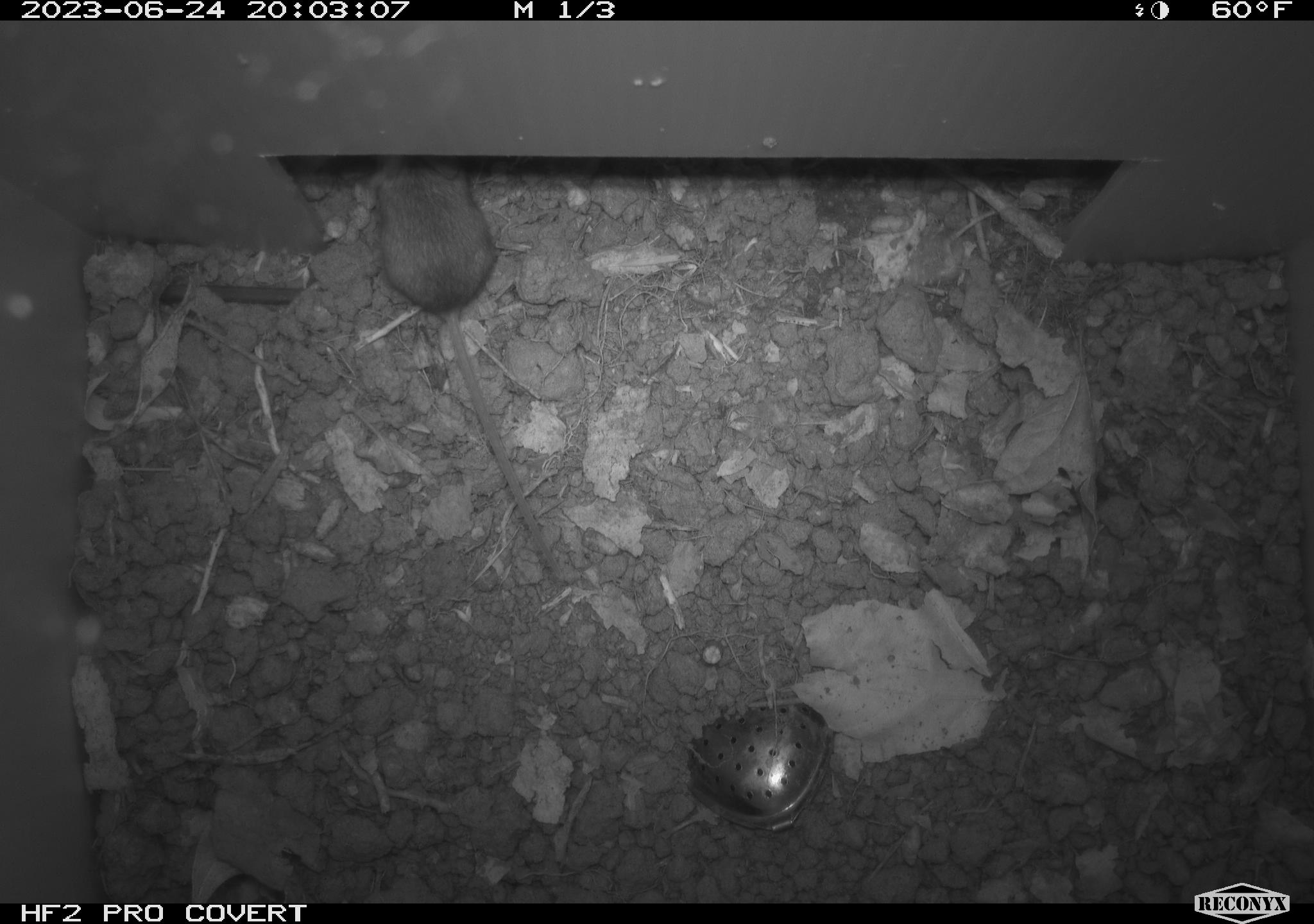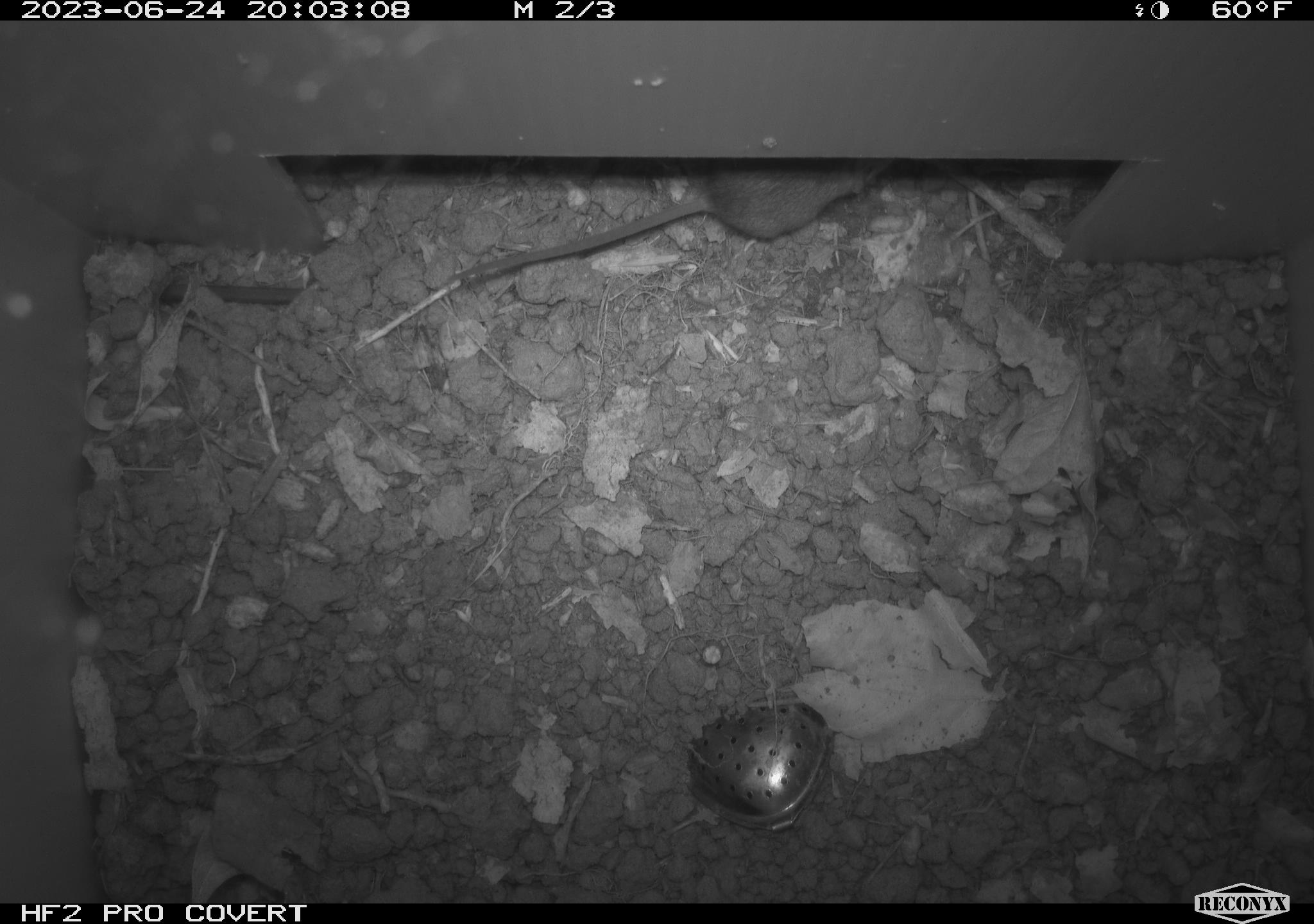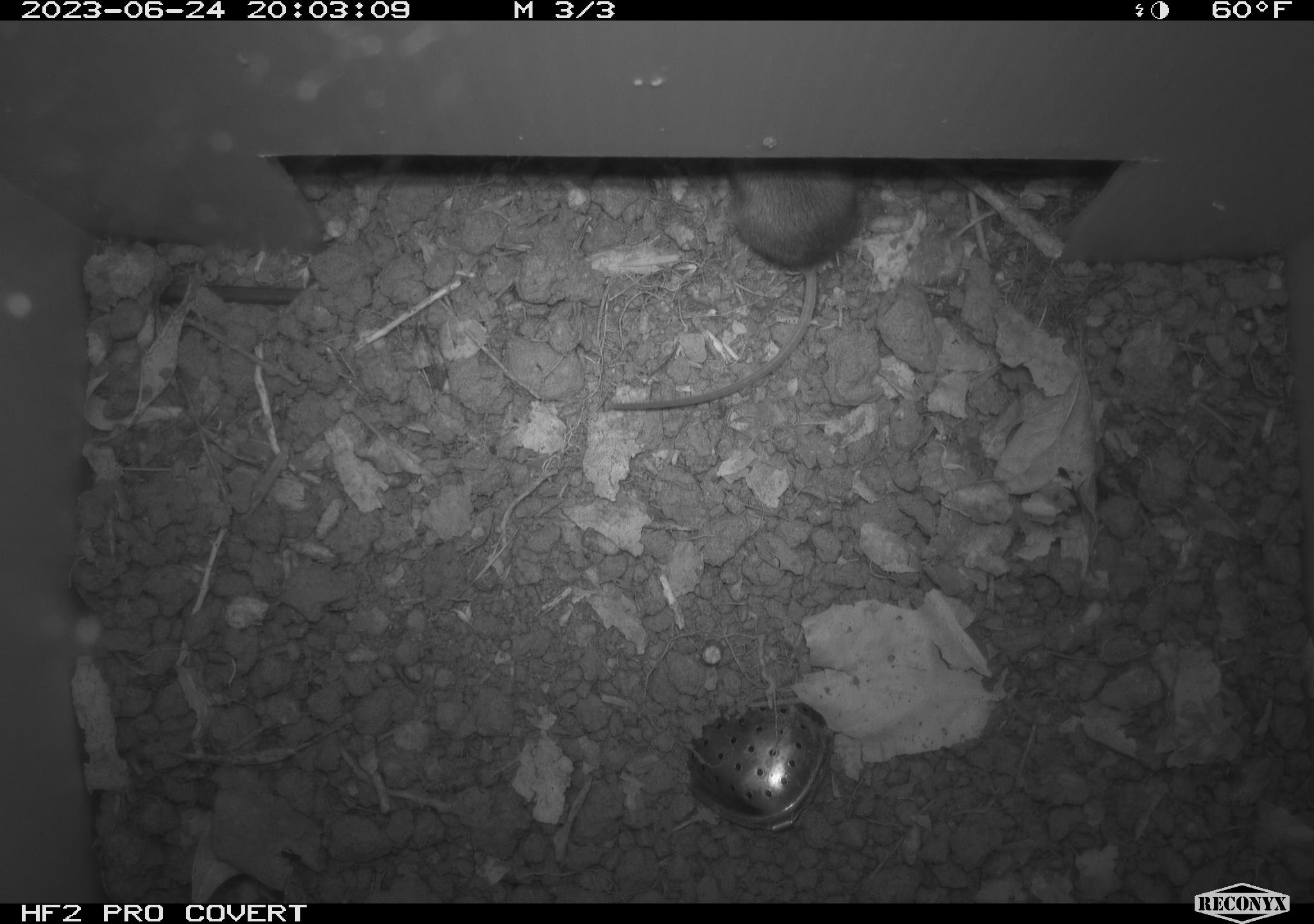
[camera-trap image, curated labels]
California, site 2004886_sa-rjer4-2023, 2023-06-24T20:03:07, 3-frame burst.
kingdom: Animalia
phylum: Chordata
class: Mammalia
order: Rodentia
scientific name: Rodentia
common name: mouse species